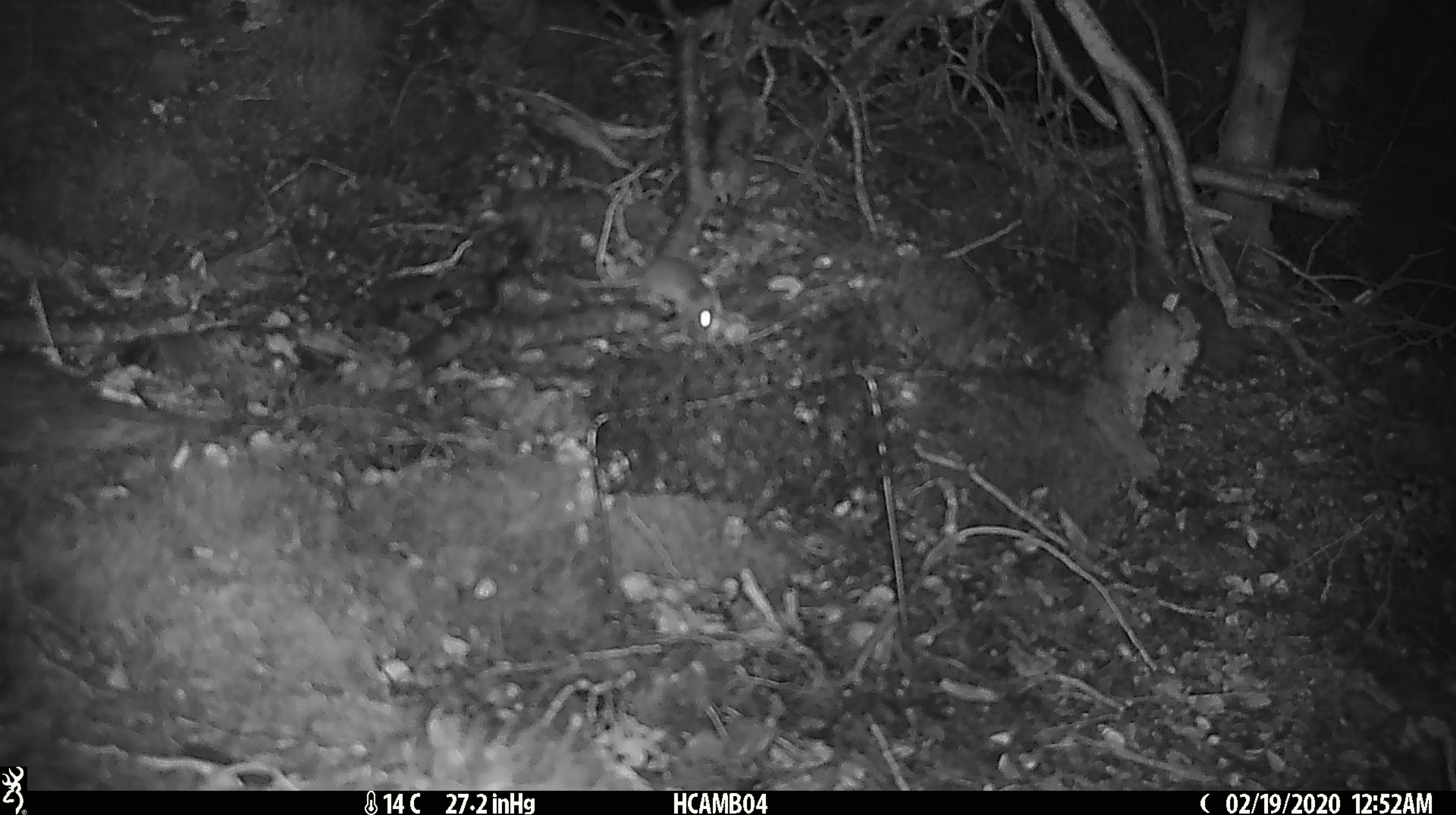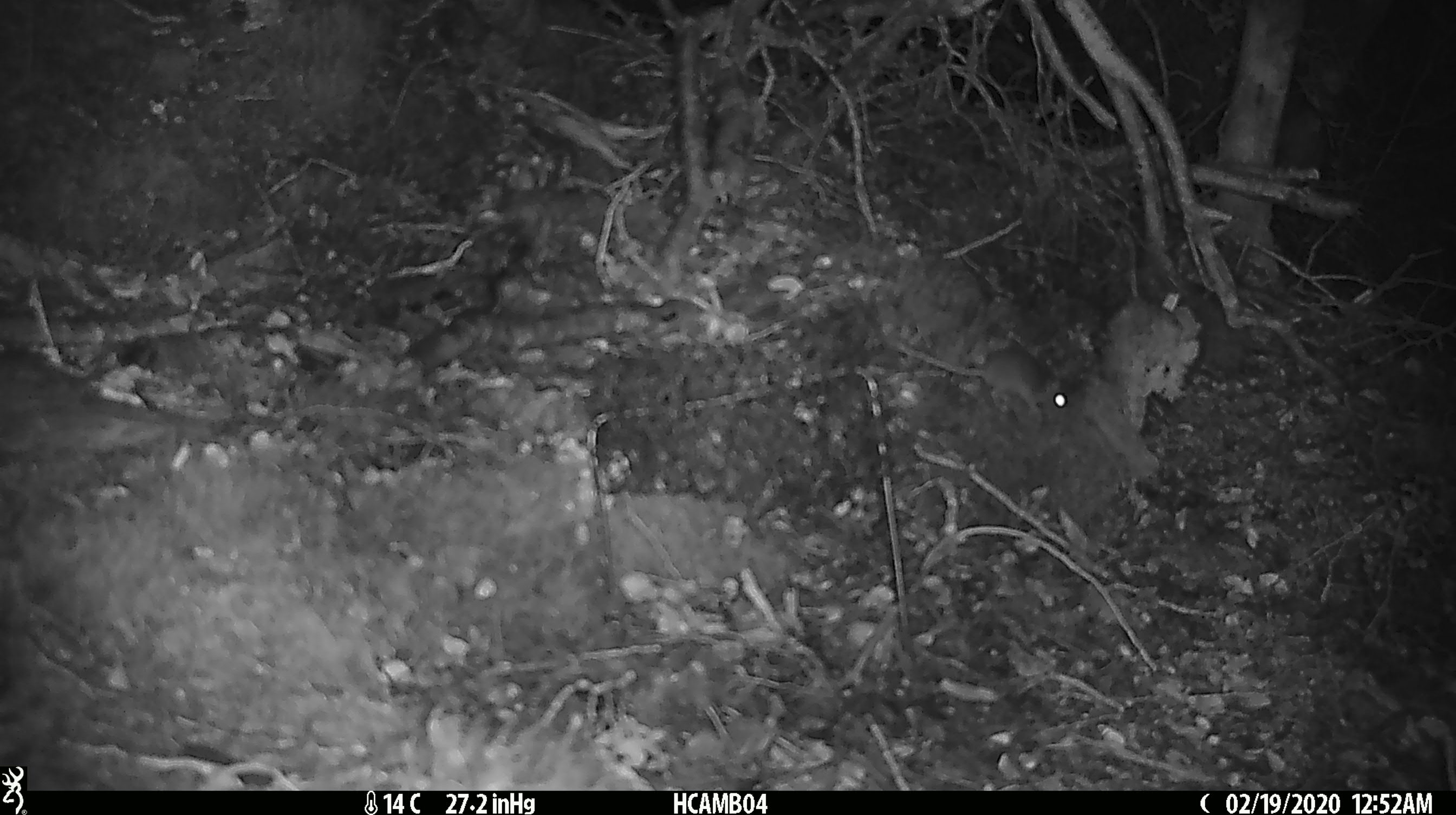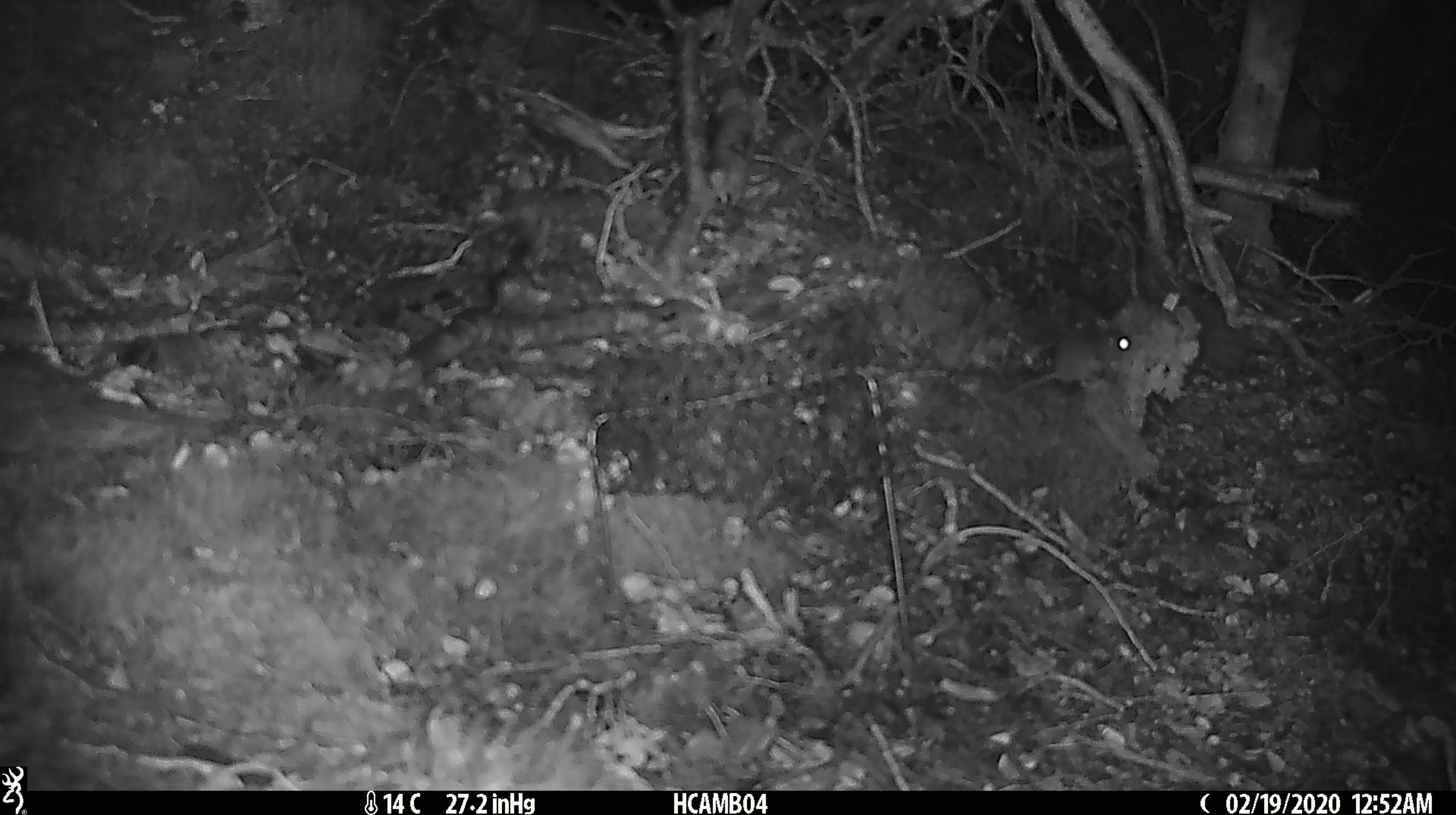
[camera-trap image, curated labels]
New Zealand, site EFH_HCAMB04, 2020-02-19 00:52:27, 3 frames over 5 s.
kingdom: Animalia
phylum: Chordata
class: Mammalia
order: Rodentia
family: Muridae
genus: Mus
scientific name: Mus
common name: mouse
Mouse (Mus).